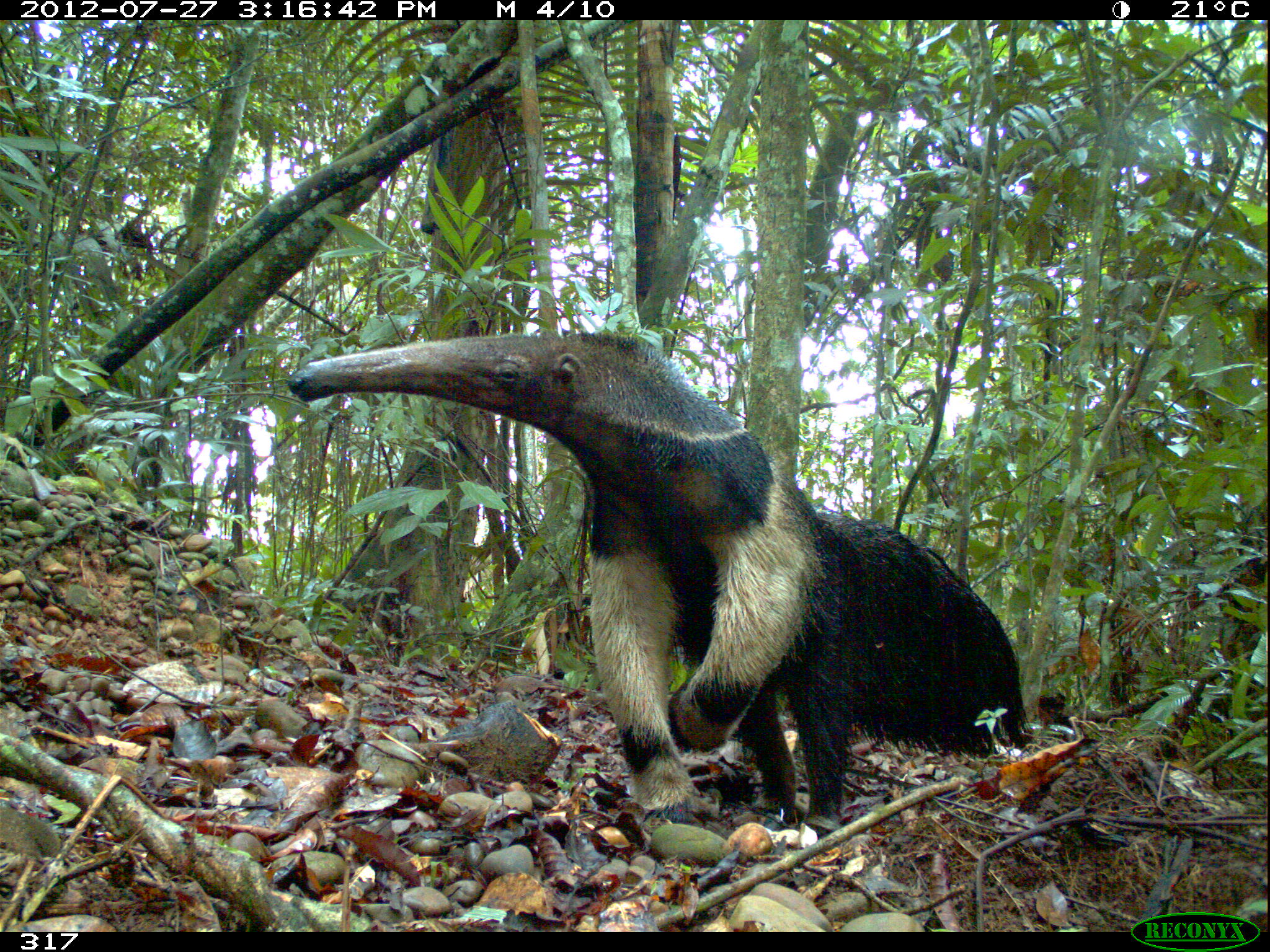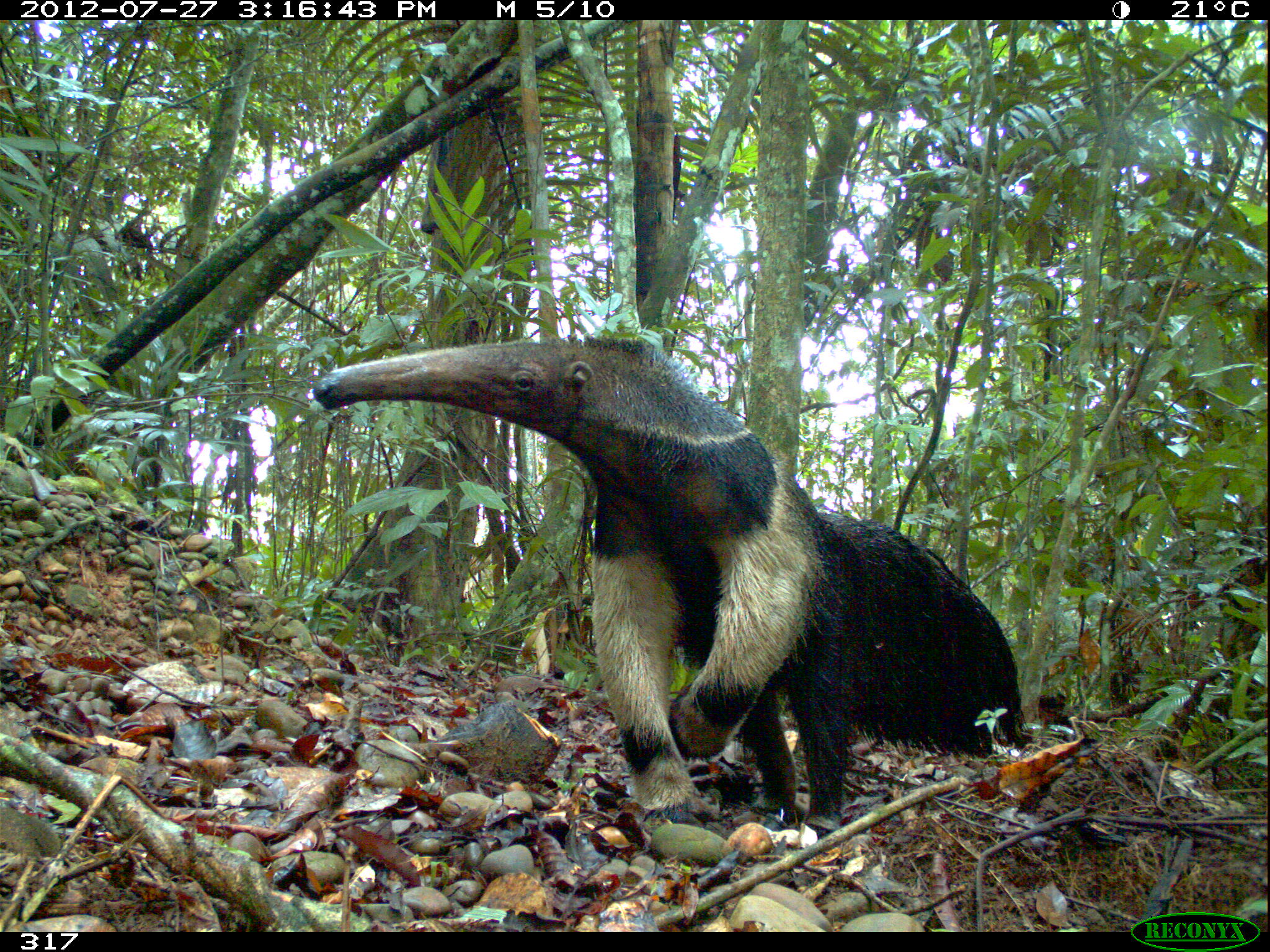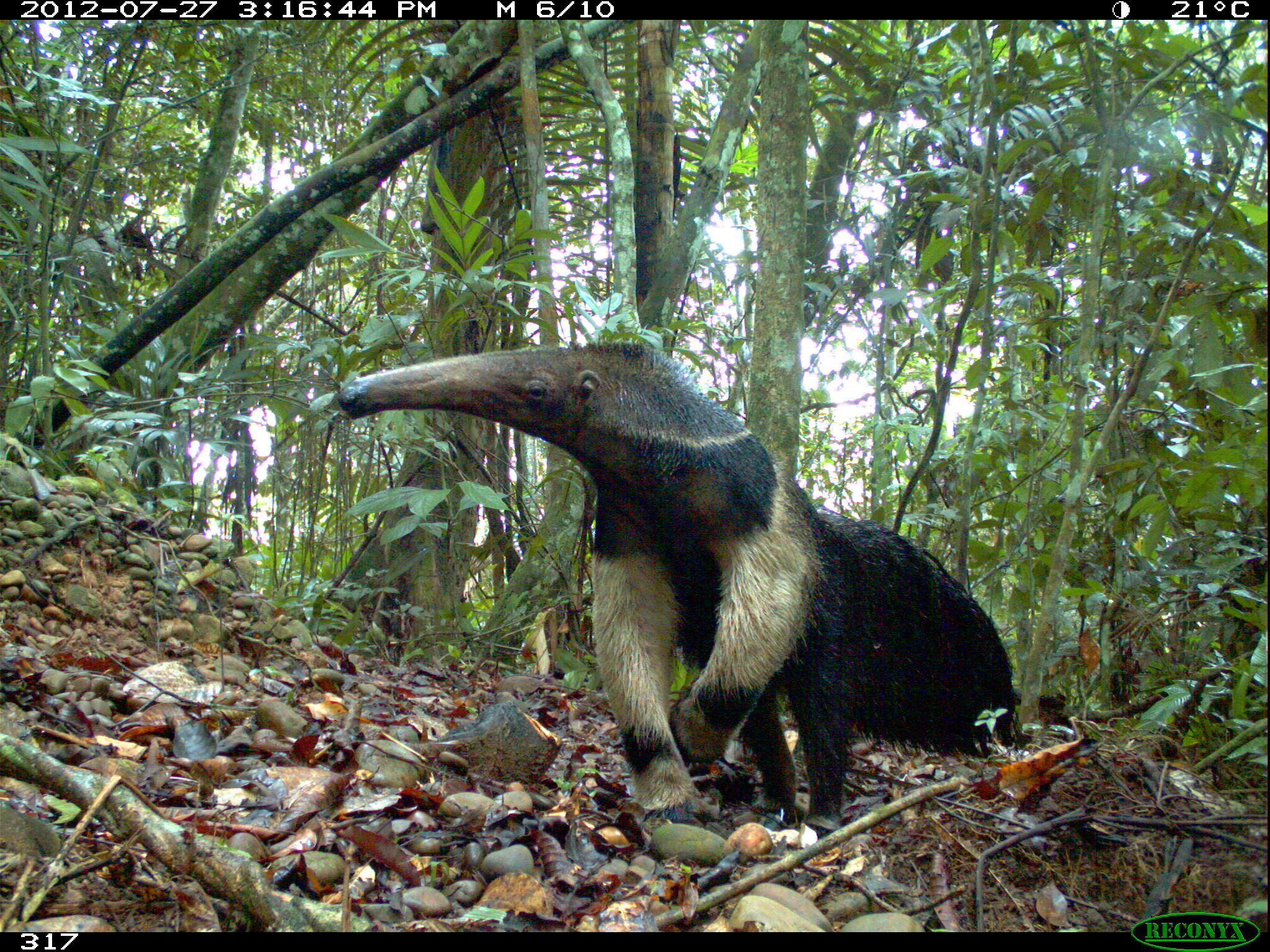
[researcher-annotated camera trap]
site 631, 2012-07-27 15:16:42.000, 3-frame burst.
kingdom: Animalia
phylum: Chordata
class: Mammalia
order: Pilosa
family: Myrmecophagidae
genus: Myrmecophaga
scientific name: Myrmecophaga tridactyla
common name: giant anteater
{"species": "Myrmecophaga tridactyla (giant anteater)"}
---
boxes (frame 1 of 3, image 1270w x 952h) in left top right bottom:
myrmecophaga tridactyla: 284 328 1032 830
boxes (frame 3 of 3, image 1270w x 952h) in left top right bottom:
myrmecophaga tridactyla: 335 337 1032 830